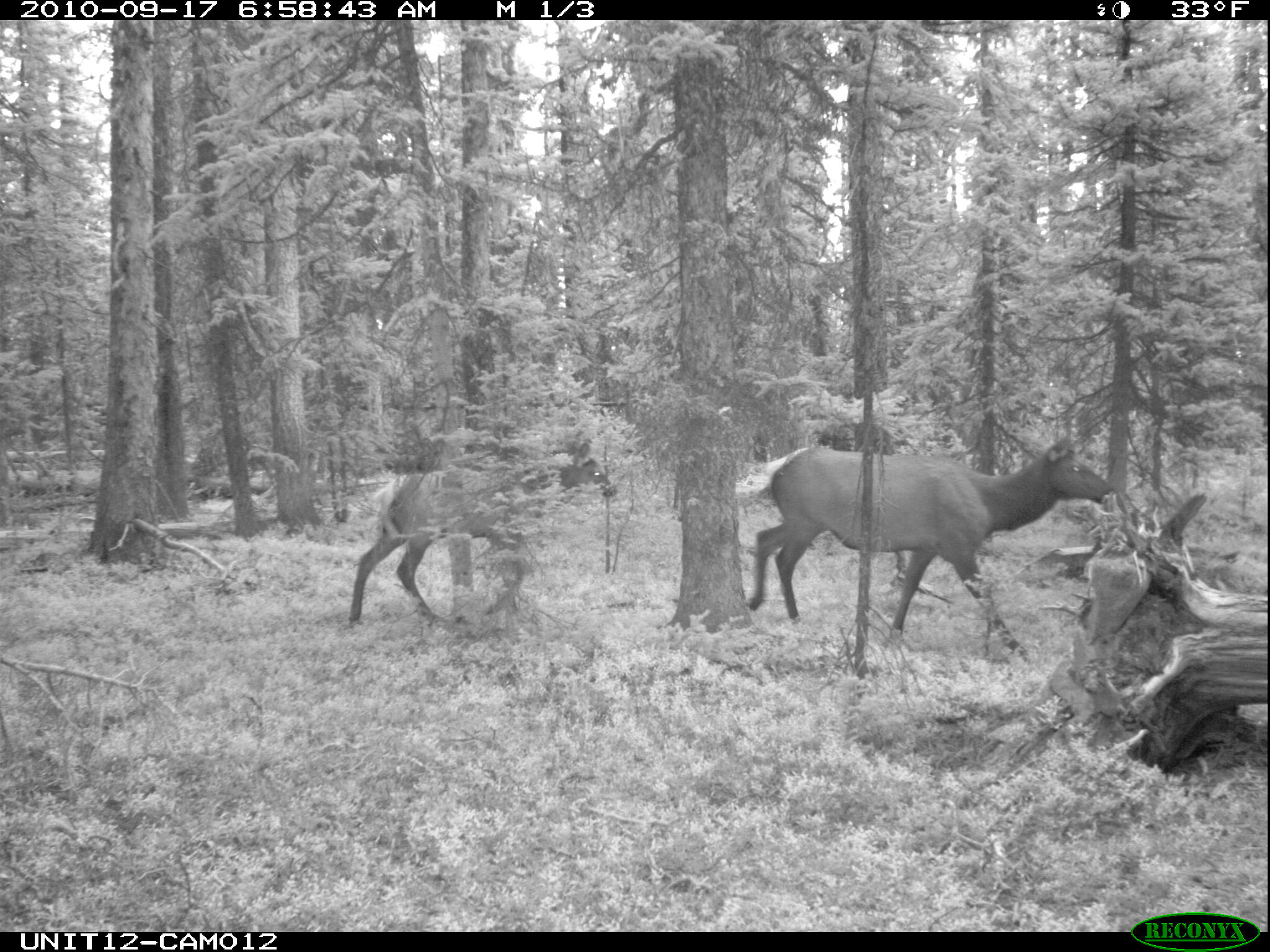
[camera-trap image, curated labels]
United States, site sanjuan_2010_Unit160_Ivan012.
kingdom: Animalia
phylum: Chordata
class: Mammalia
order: Artiodactyla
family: Cervidae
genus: Cervus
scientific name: Cervus elaphus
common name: red deer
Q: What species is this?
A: Cervus elaphus (red deer).